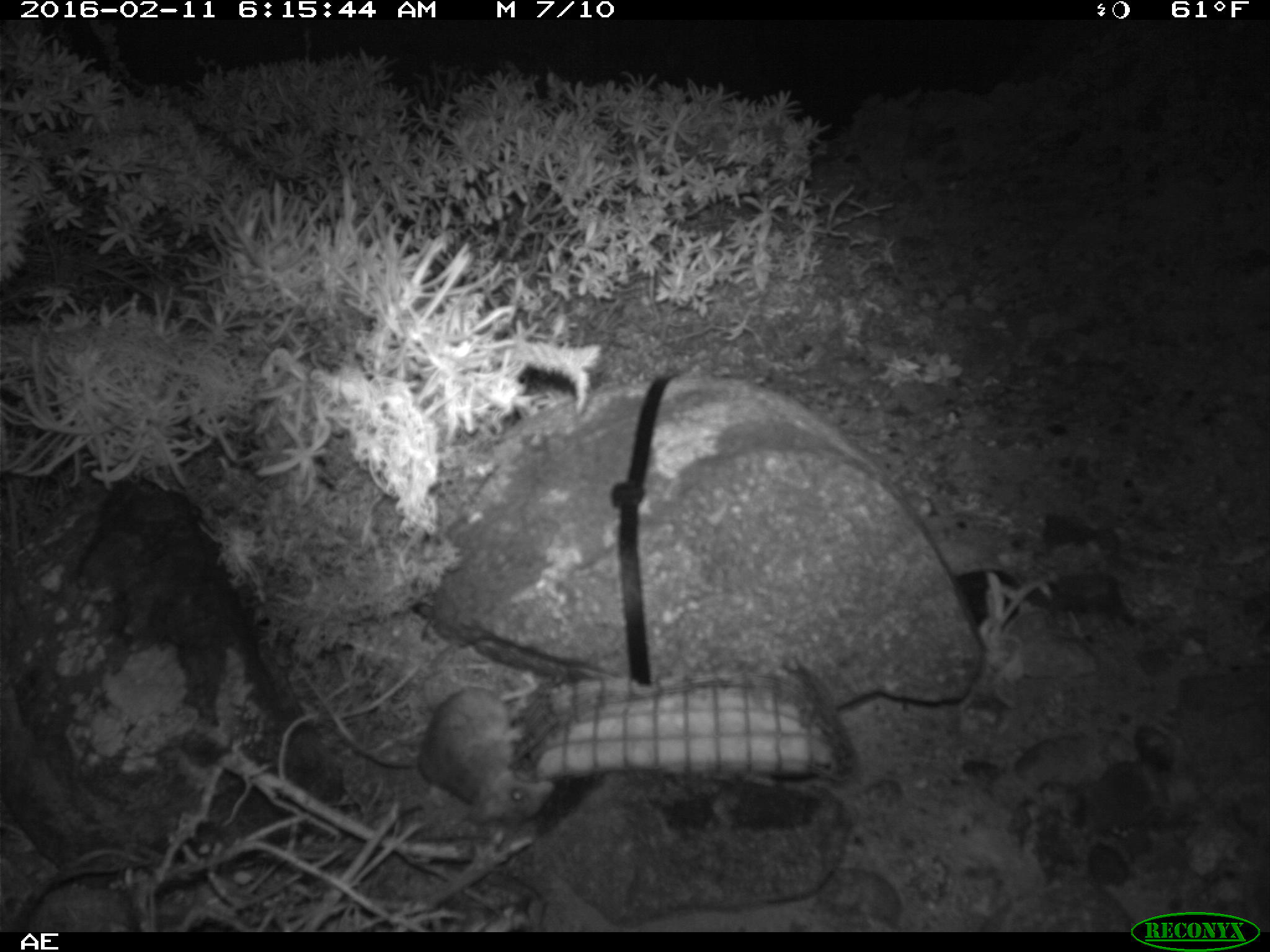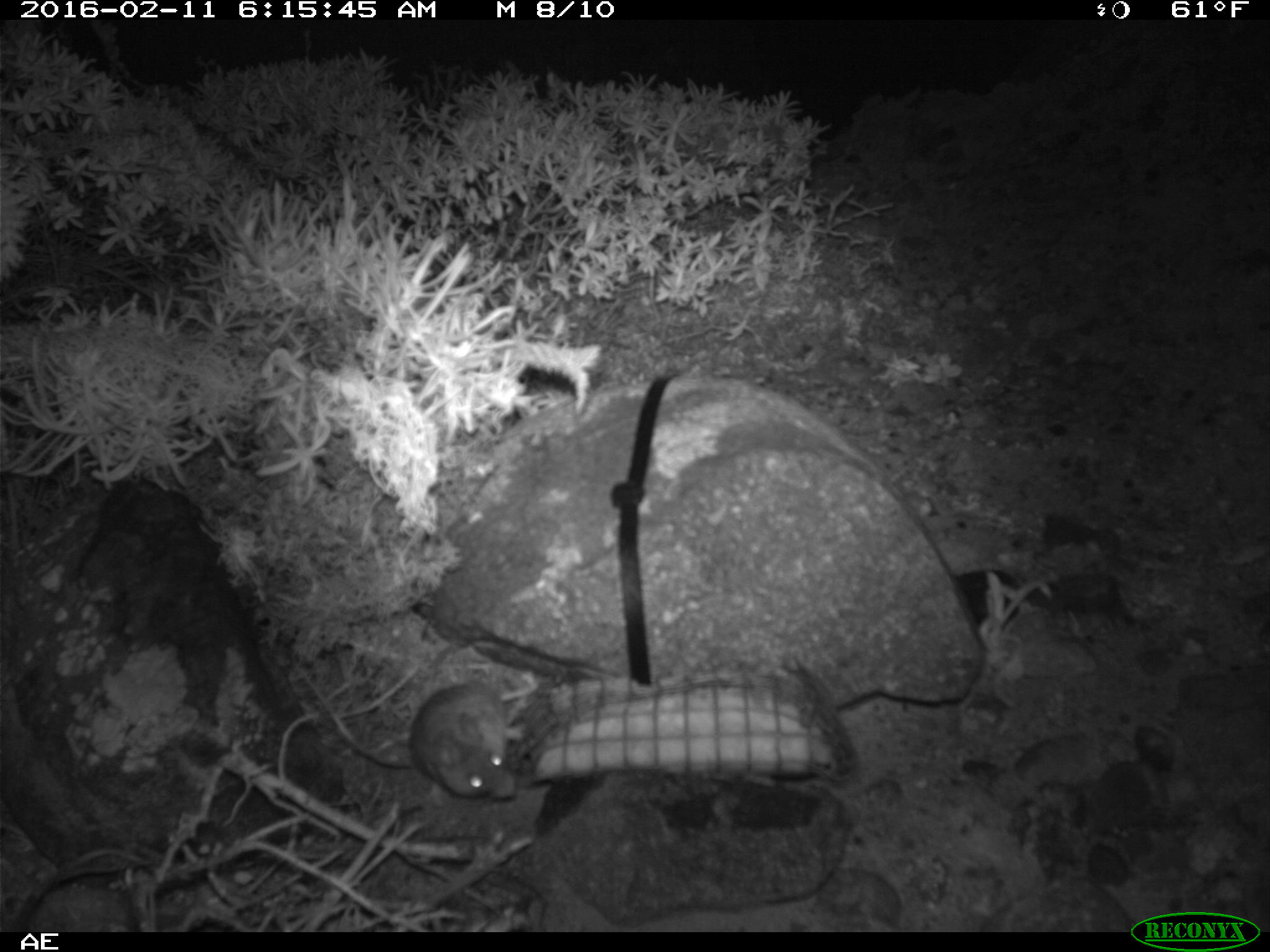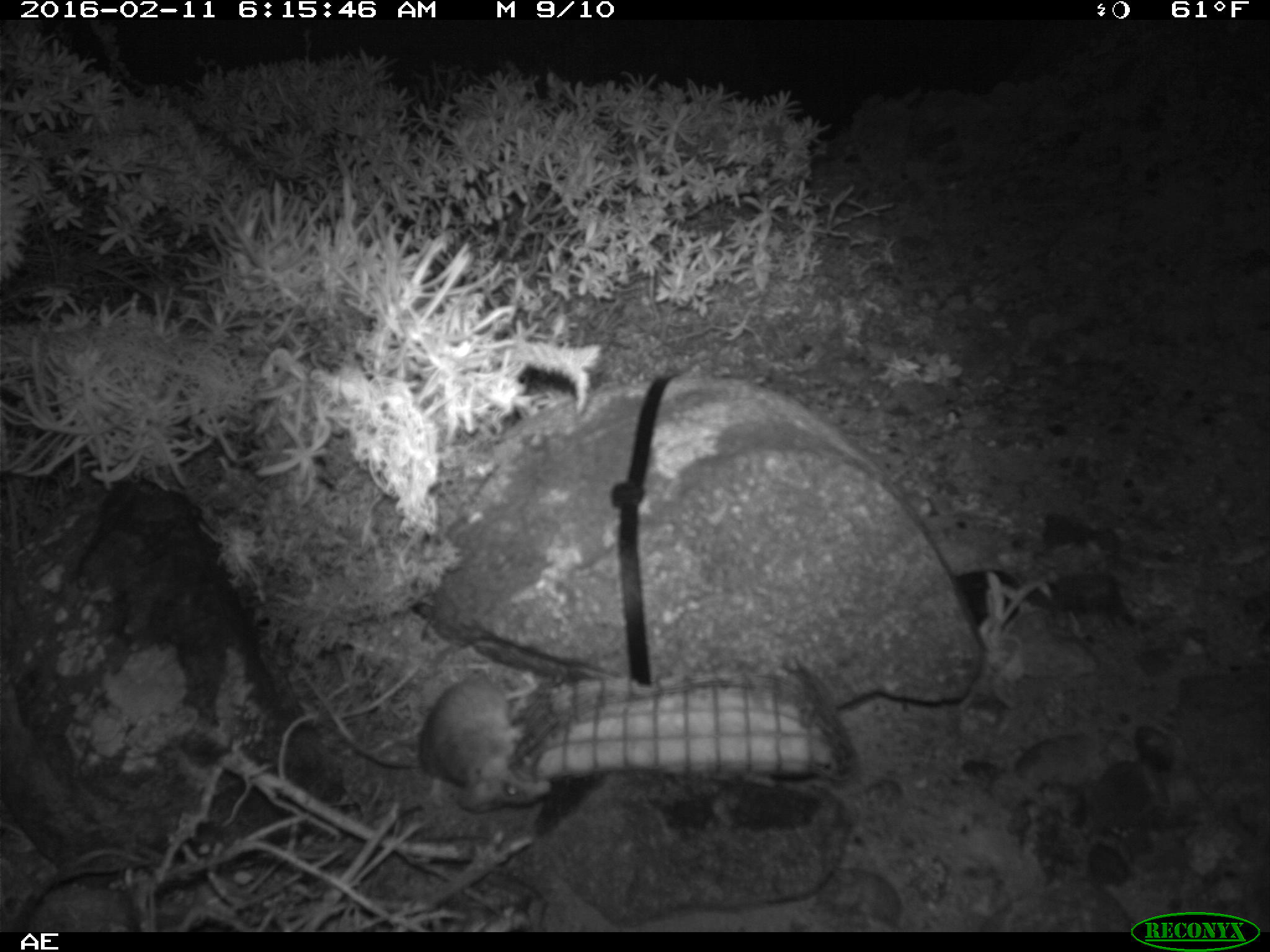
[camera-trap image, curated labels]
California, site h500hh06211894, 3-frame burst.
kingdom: Animalia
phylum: Chordata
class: Mammalia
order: Rodentia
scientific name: Rodentia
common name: rodent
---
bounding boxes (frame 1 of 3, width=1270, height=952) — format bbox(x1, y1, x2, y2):
rodent: bbox(291, 659, 554, 826)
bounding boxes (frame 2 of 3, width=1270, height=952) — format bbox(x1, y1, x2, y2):
rodent: bbox(409, 637, 537, 800)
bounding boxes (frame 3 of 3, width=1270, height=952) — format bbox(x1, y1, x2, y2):
rodent: bbox(417, 668, 553, 811)